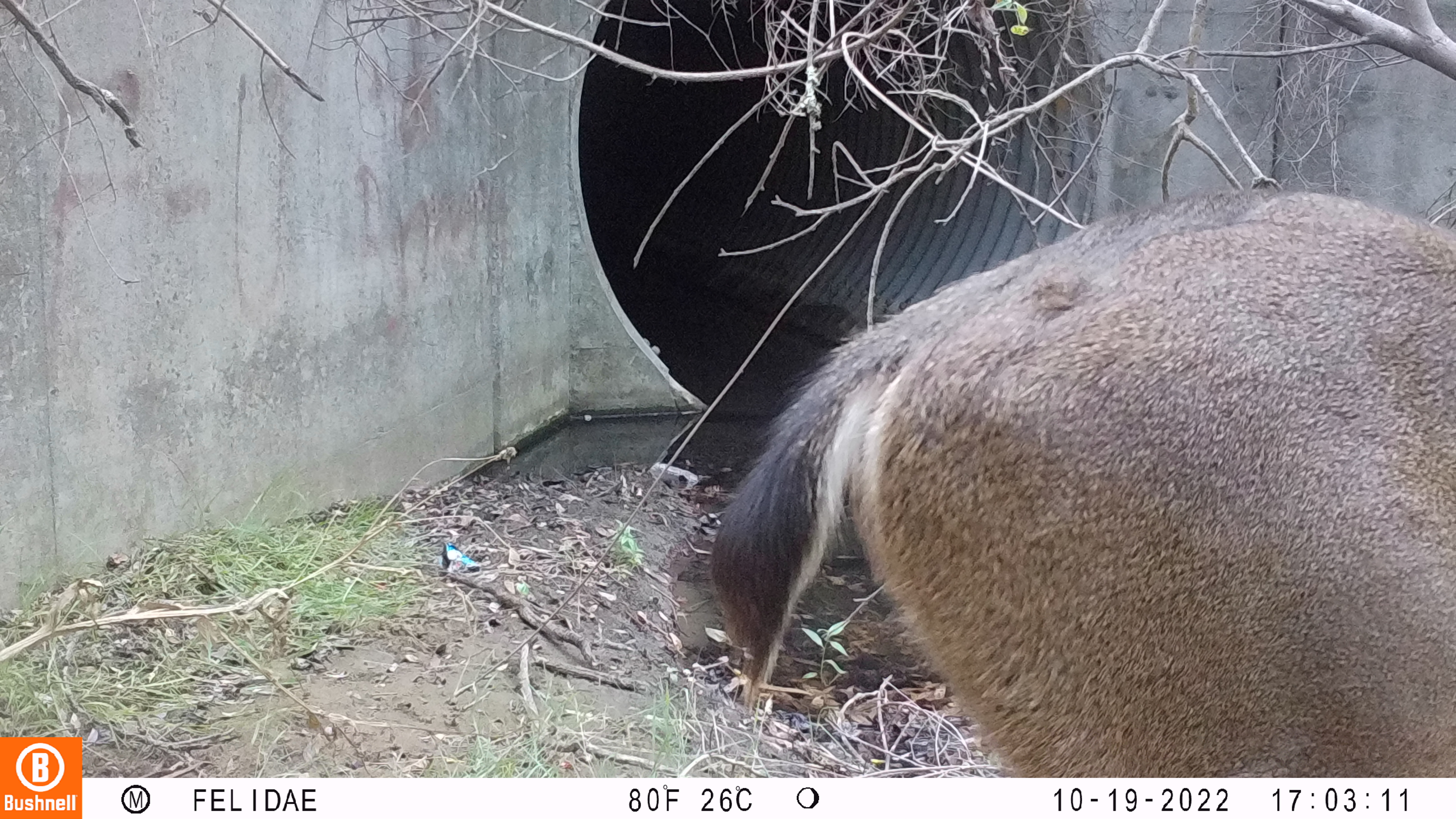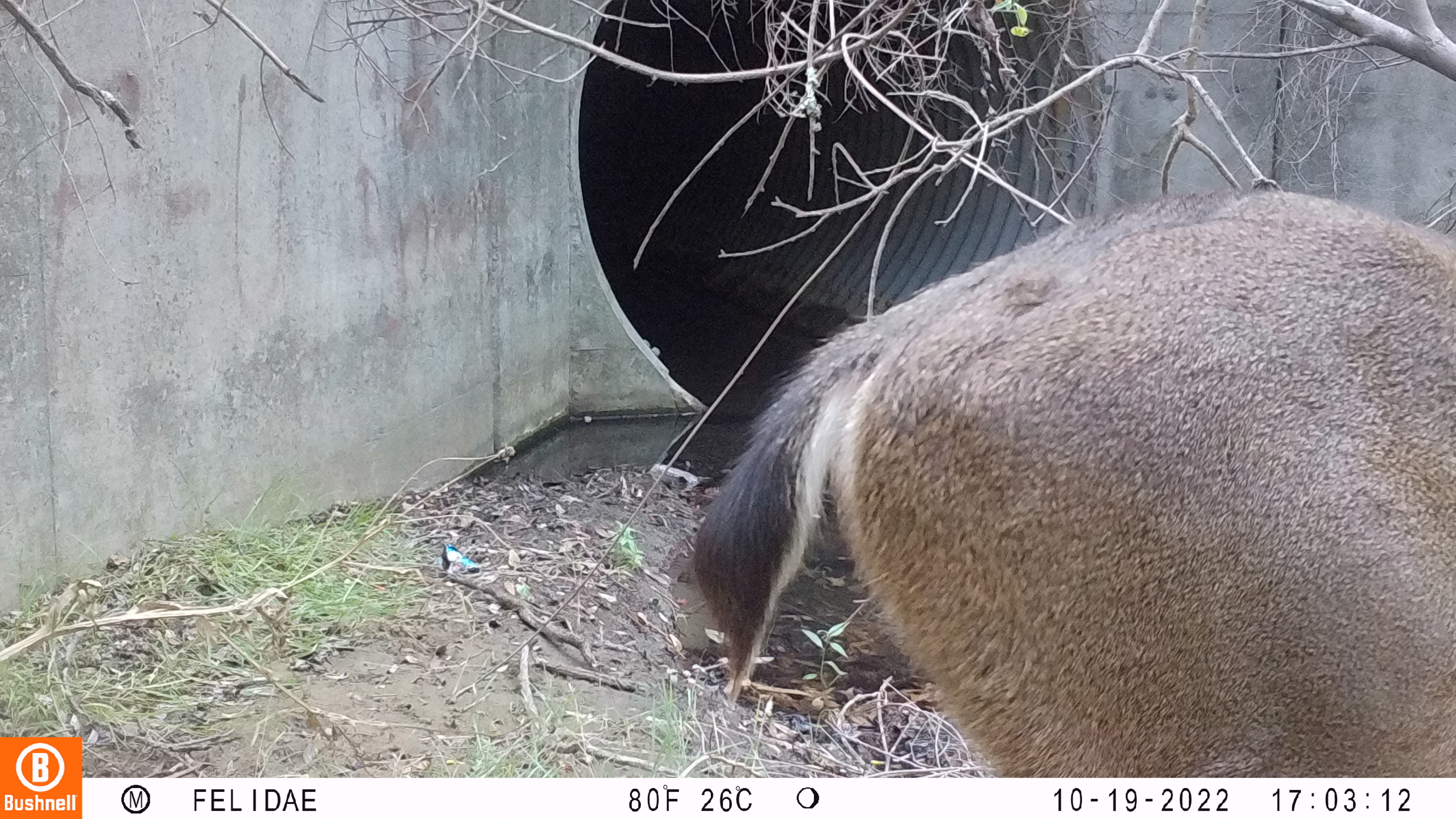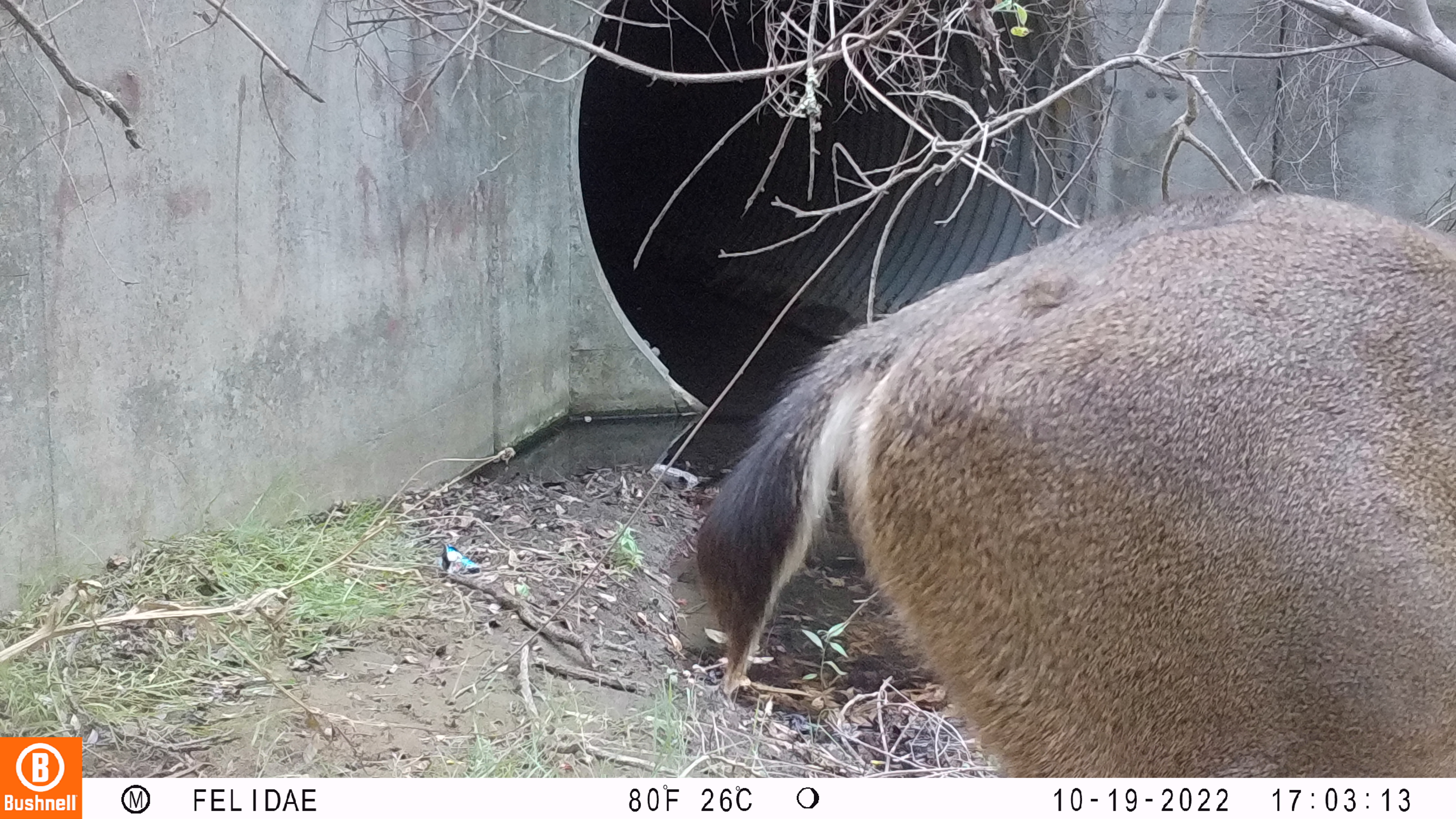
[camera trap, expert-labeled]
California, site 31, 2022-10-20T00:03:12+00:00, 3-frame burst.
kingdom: Animalia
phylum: Chordata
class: Mammalia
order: Artiodactyla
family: Cervidae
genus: Odocoileus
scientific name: Odocoileus hemionus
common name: mule deer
Mule deer (Odocoileus hemionus).